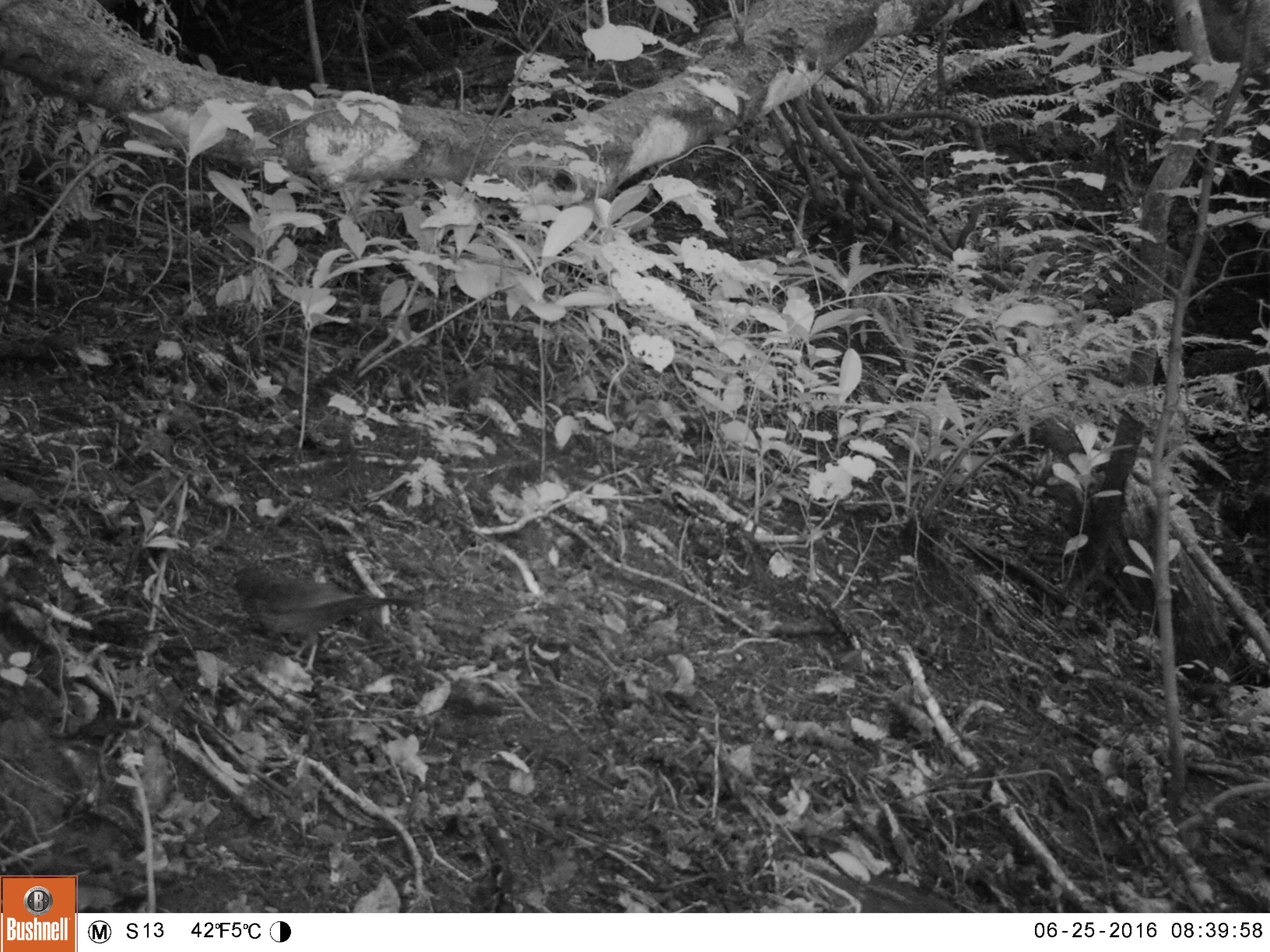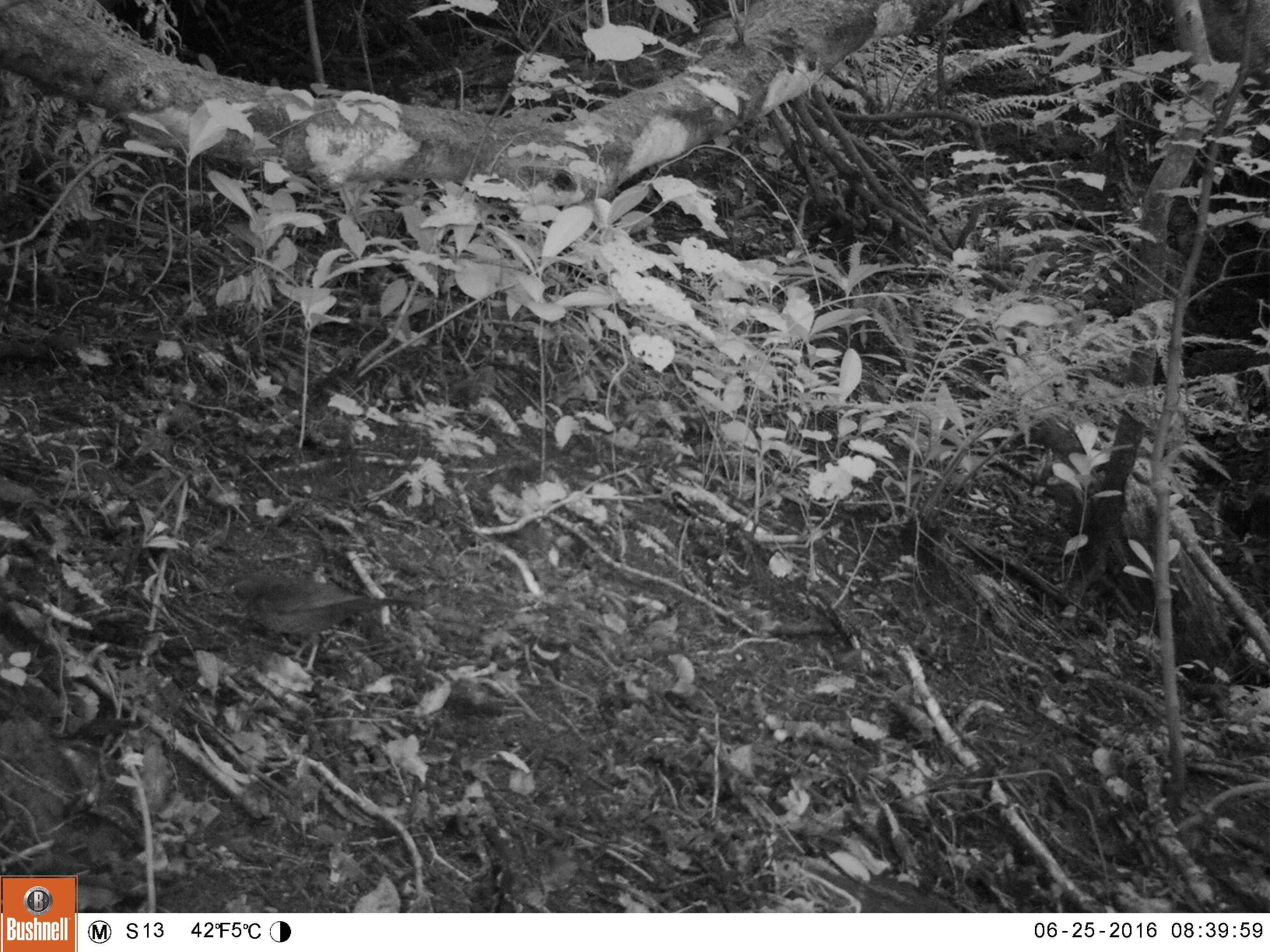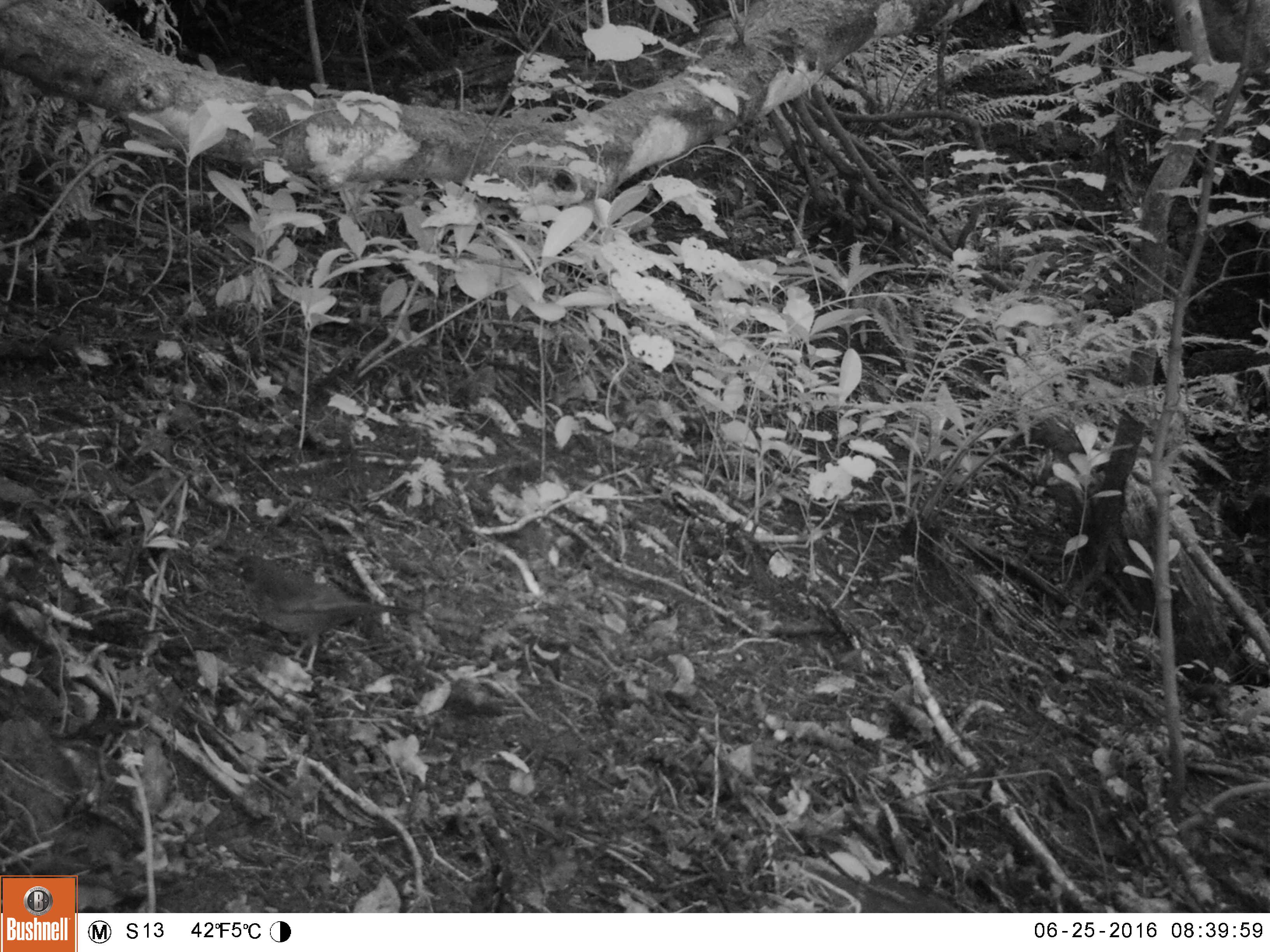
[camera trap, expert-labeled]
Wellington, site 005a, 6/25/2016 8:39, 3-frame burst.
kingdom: Animalia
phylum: Chordata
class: Aves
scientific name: Aves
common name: bird